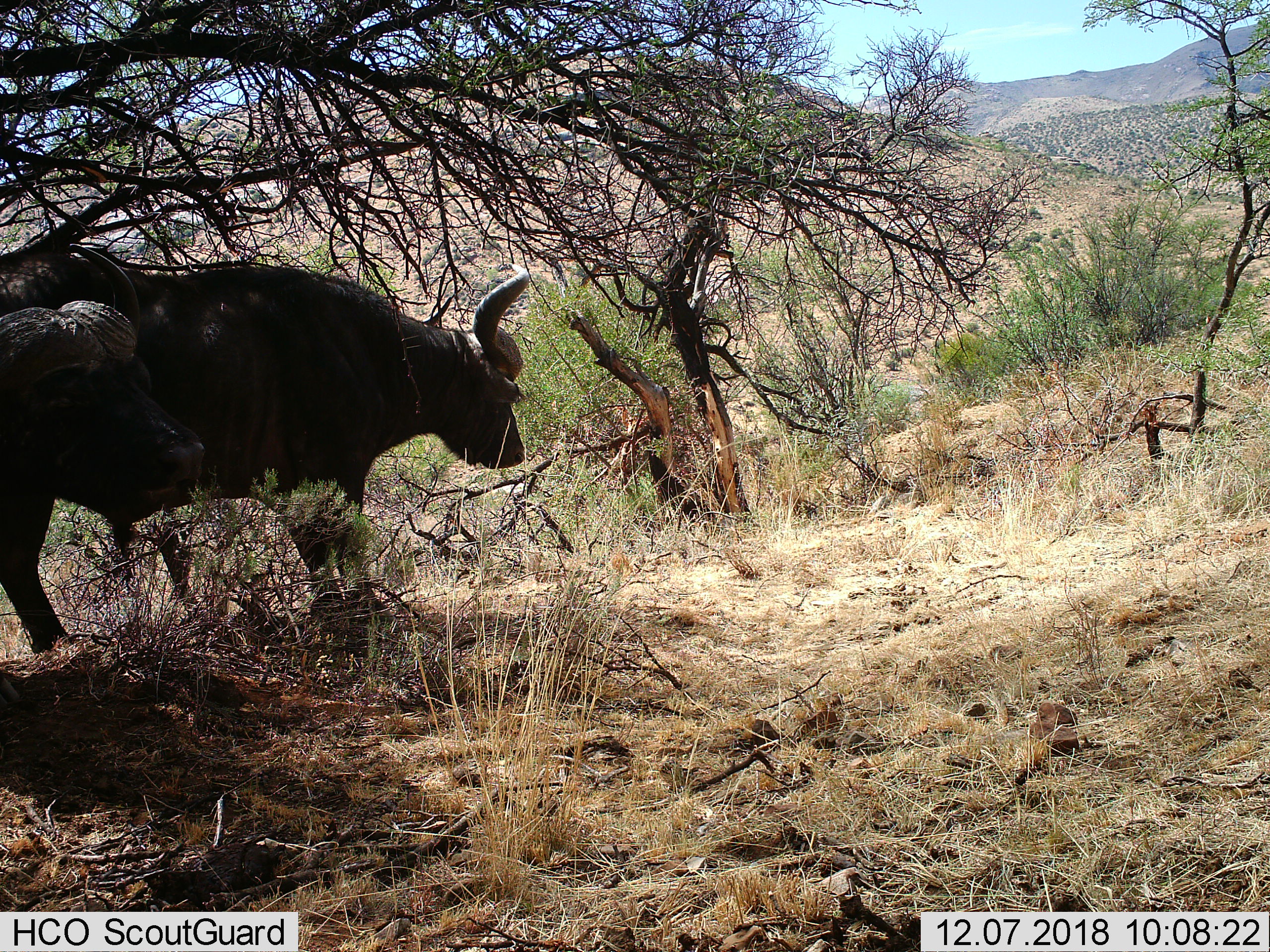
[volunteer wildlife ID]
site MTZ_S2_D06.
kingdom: Animalia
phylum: Chordata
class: Mammalia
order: Artiodactyla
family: Bovidae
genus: Syncerus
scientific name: Syncerus caffer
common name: african buffalo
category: buffalo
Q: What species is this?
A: Buffalo (african buffalo) (Syncerus caffer).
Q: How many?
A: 2.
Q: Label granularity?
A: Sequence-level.